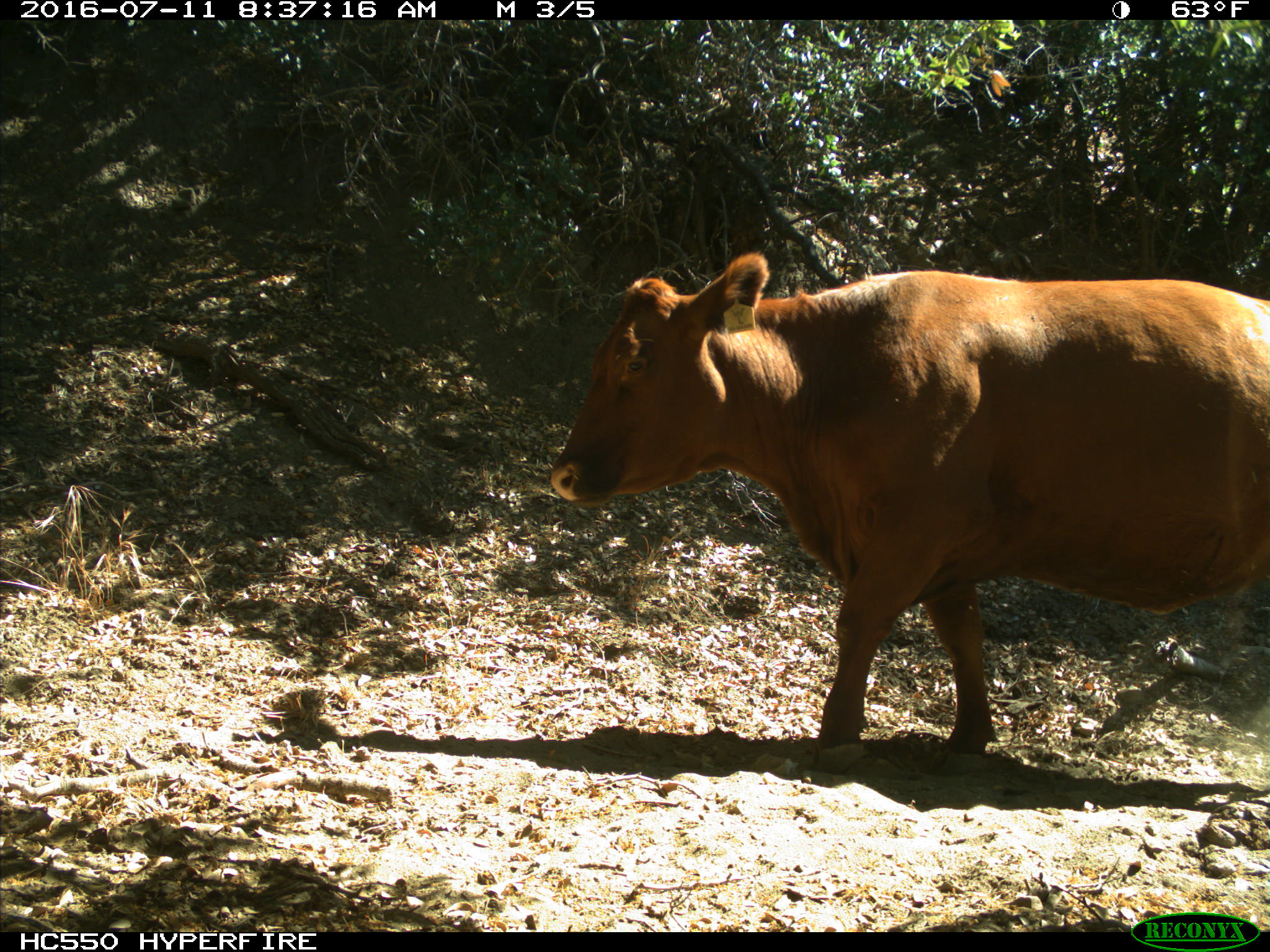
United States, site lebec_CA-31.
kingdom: Animalia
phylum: Chordata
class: Mammalia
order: Artiodactyla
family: Bovidae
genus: Bos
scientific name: Bos taurus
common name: domestic cow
Bos taurus (domestic cow).